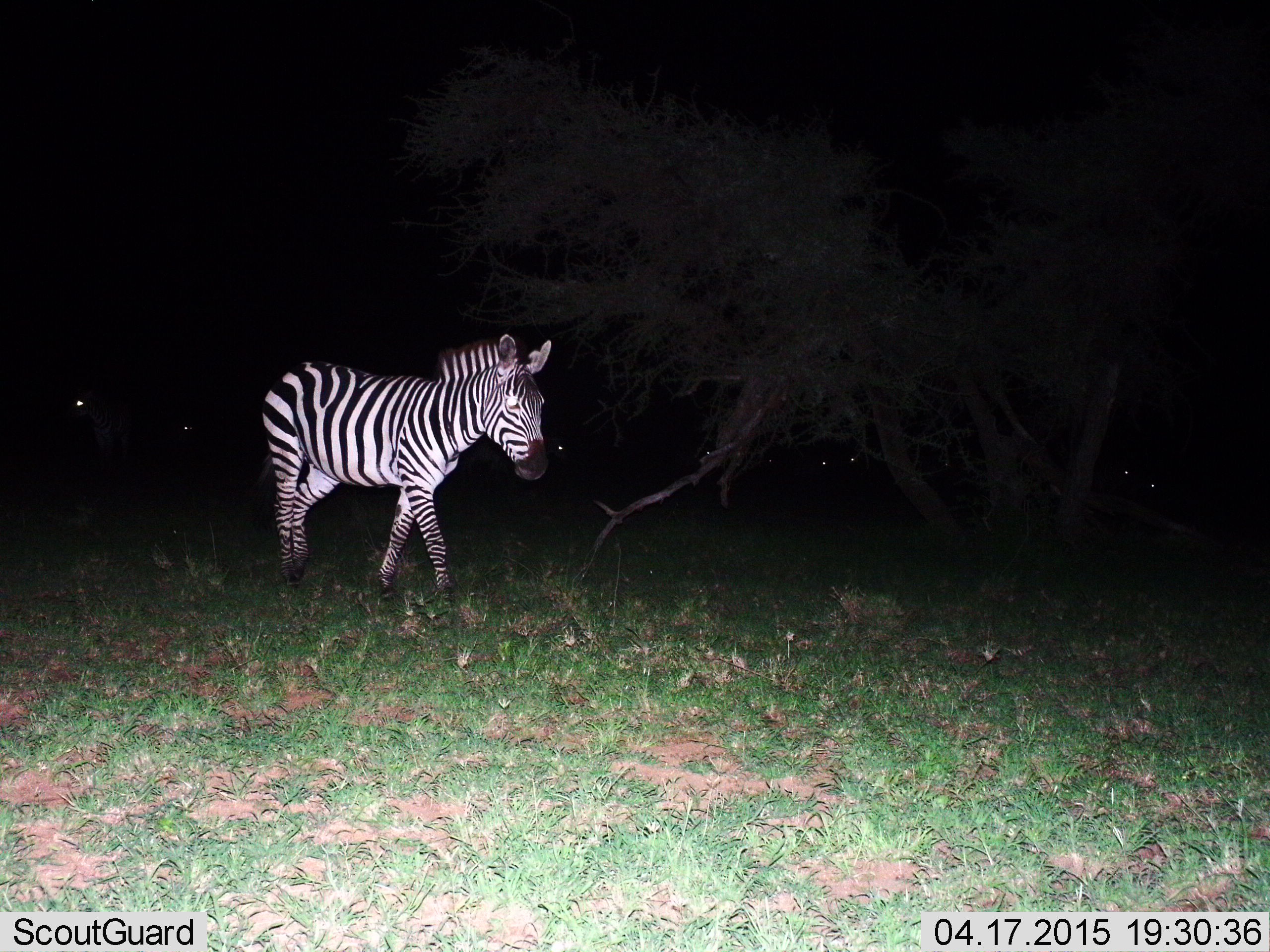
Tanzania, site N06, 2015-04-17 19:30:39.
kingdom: Animalia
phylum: Chordata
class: Mammalia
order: Perissodactyla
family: Equidae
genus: Equus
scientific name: Equus quagga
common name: plains zebra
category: zebra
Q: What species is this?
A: Zebra (plains zebra) (Equus quagga).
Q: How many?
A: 1.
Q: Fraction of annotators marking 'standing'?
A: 20%.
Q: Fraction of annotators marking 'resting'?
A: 0%.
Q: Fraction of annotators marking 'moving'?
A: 80%.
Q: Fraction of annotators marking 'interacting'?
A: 0%.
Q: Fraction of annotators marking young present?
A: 0%.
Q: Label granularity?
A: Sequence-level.